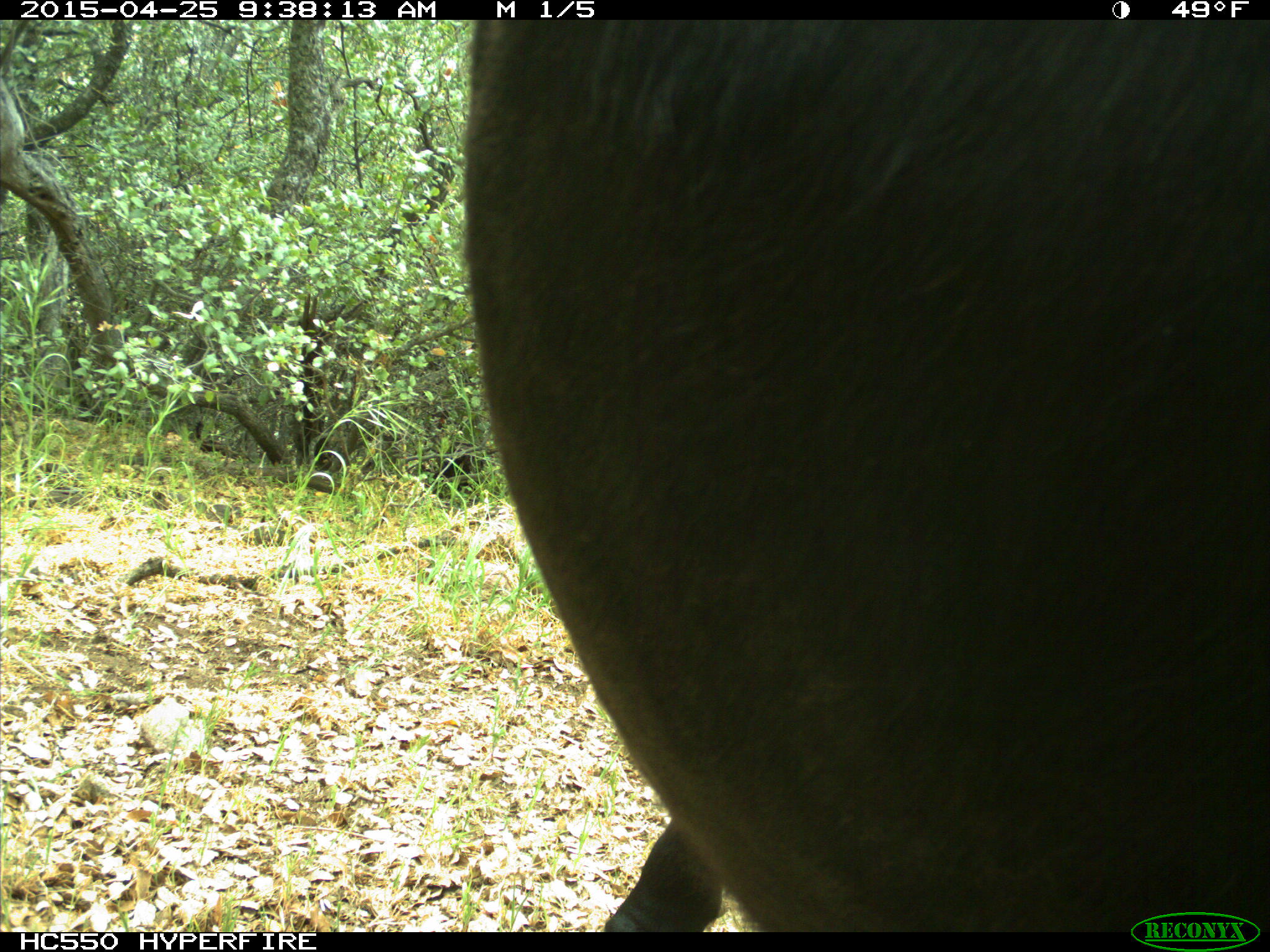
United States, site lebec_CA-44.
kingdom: Animalia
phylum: Chordata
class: Mammalia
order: Artiodactyla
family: Suidae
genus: Sus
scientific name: Sus scrofa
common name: wild boar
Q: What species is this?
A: Sus scrofa (wild boar).